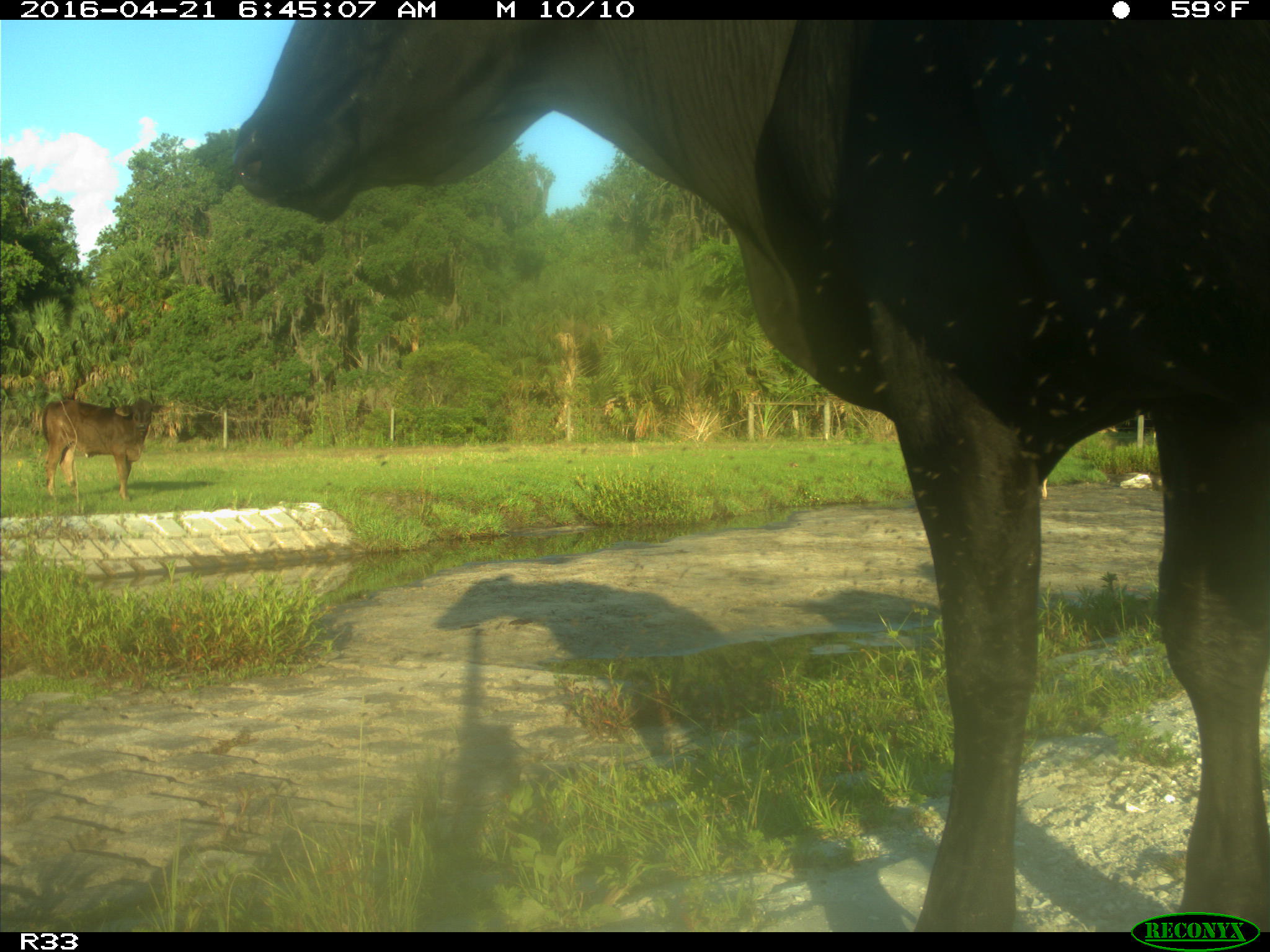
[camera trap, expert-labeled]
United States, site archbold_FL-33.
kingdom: Animalia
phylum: Chordata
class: Mammalia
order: Artiodactyla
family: Bovidae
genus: Bos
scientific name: Bos taurus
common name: domestic cow